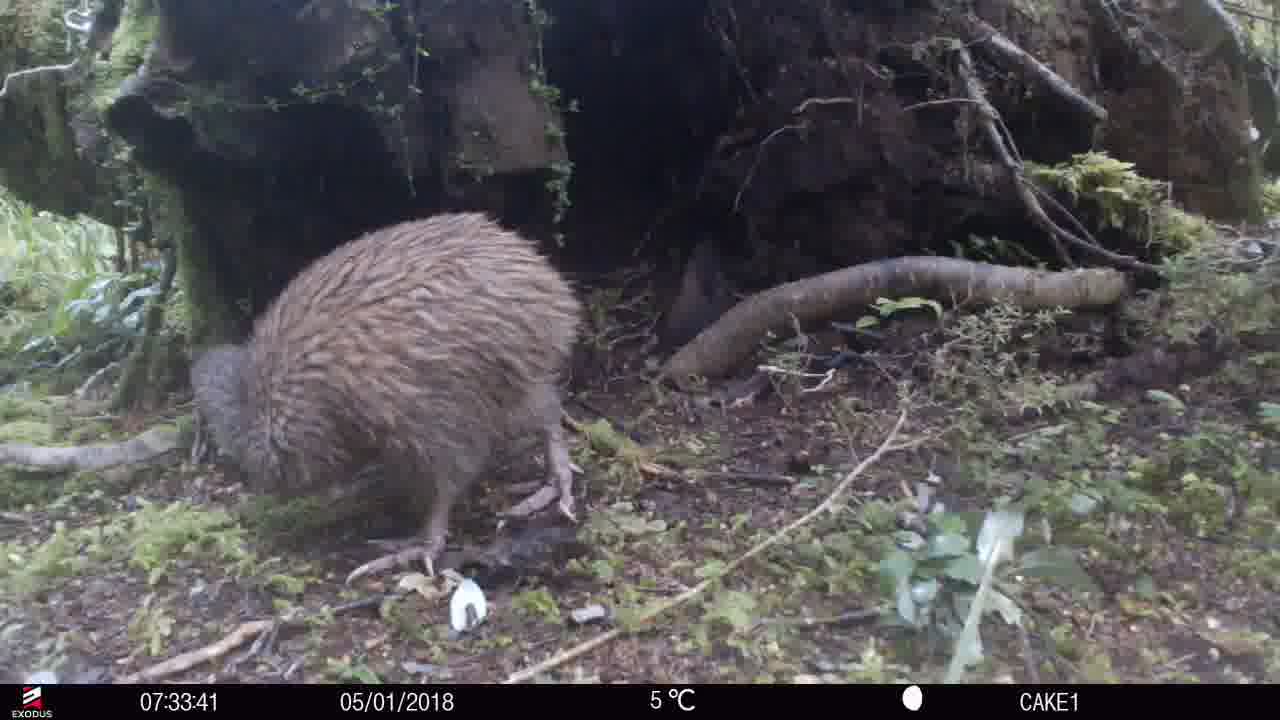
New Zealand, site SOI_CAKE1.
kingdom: Animalia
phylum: Chordata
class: Aves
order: Apterygiformes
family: Apterygidae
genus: Apteryx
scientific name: Apteryx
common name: kiwi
Kiwi (Apteryx).